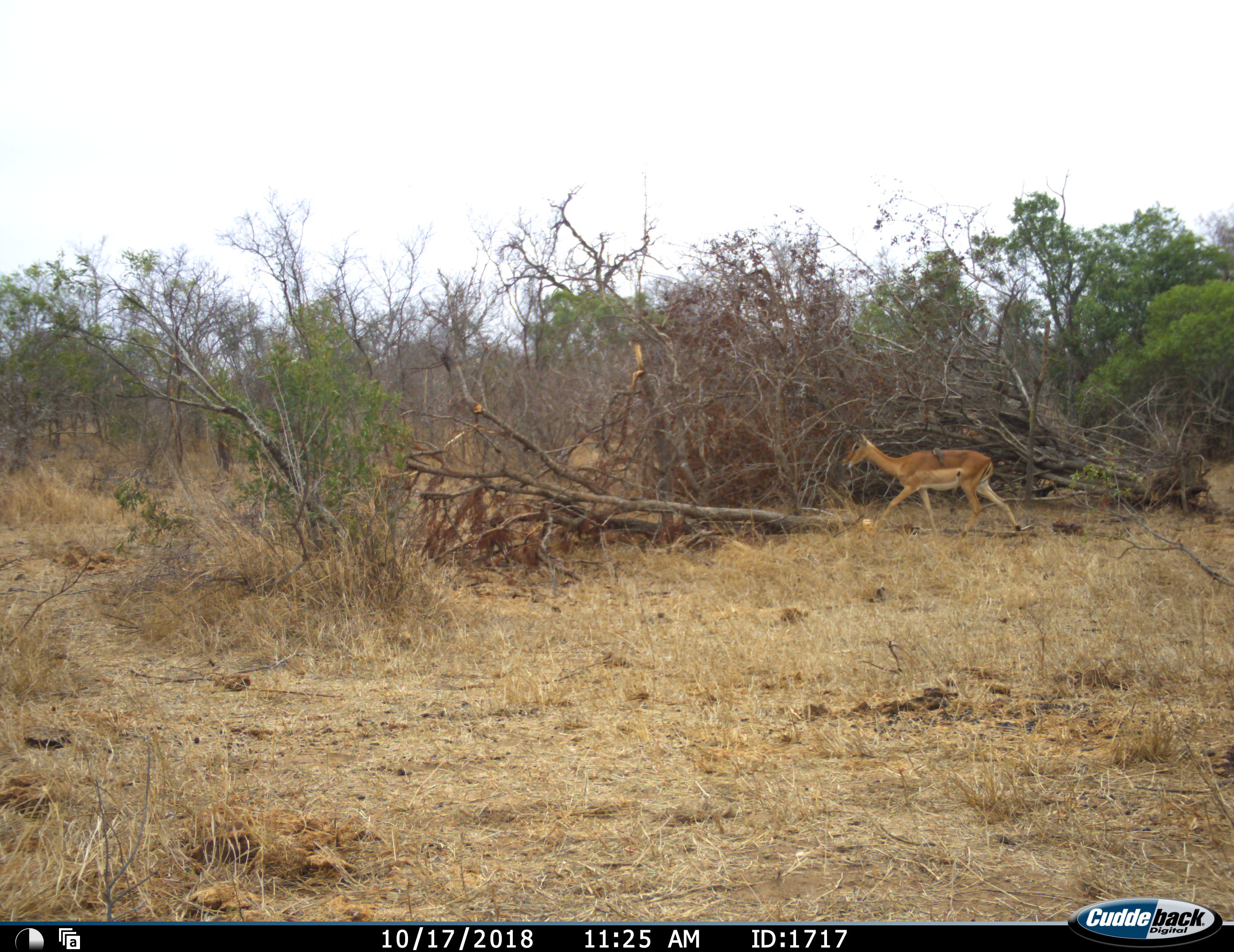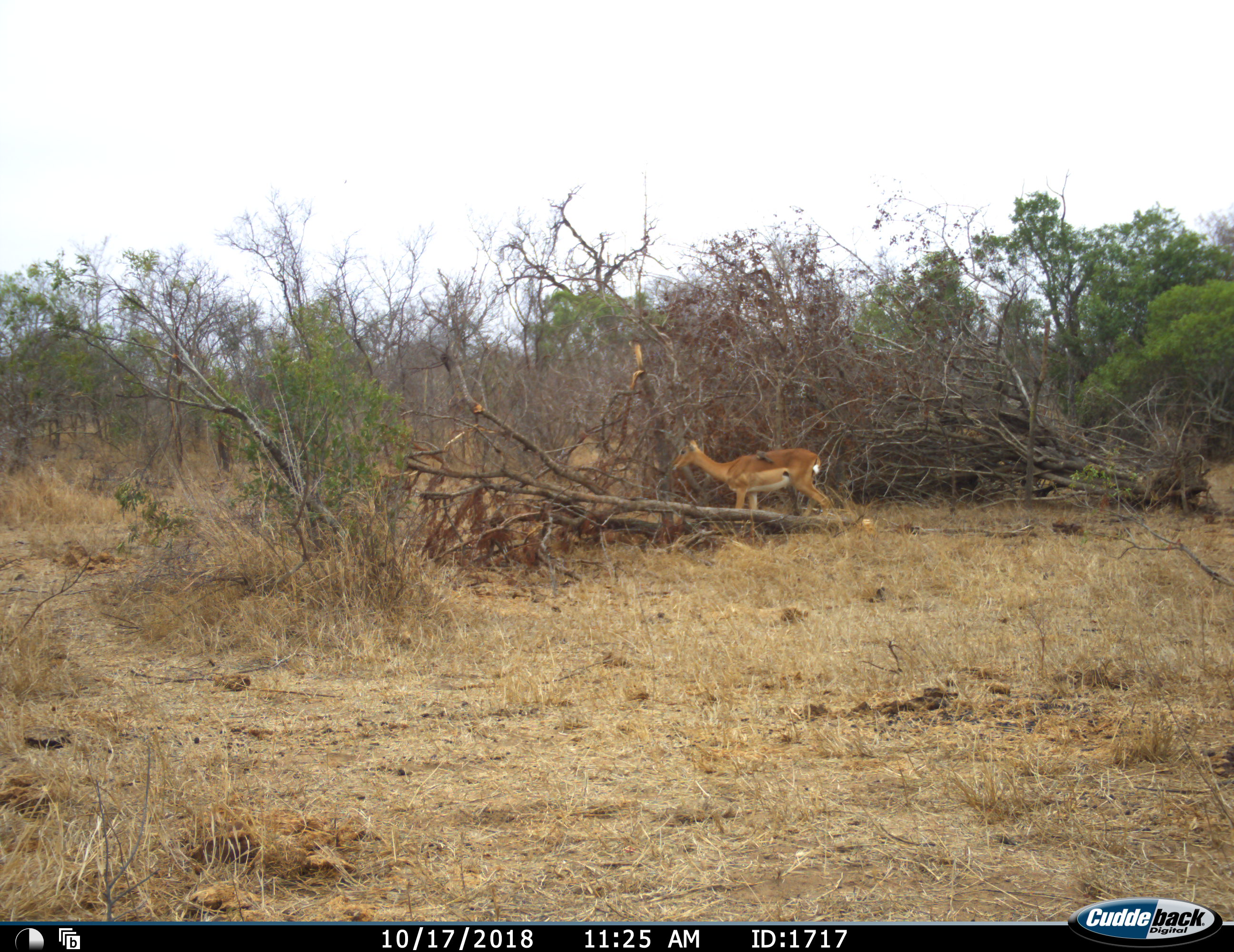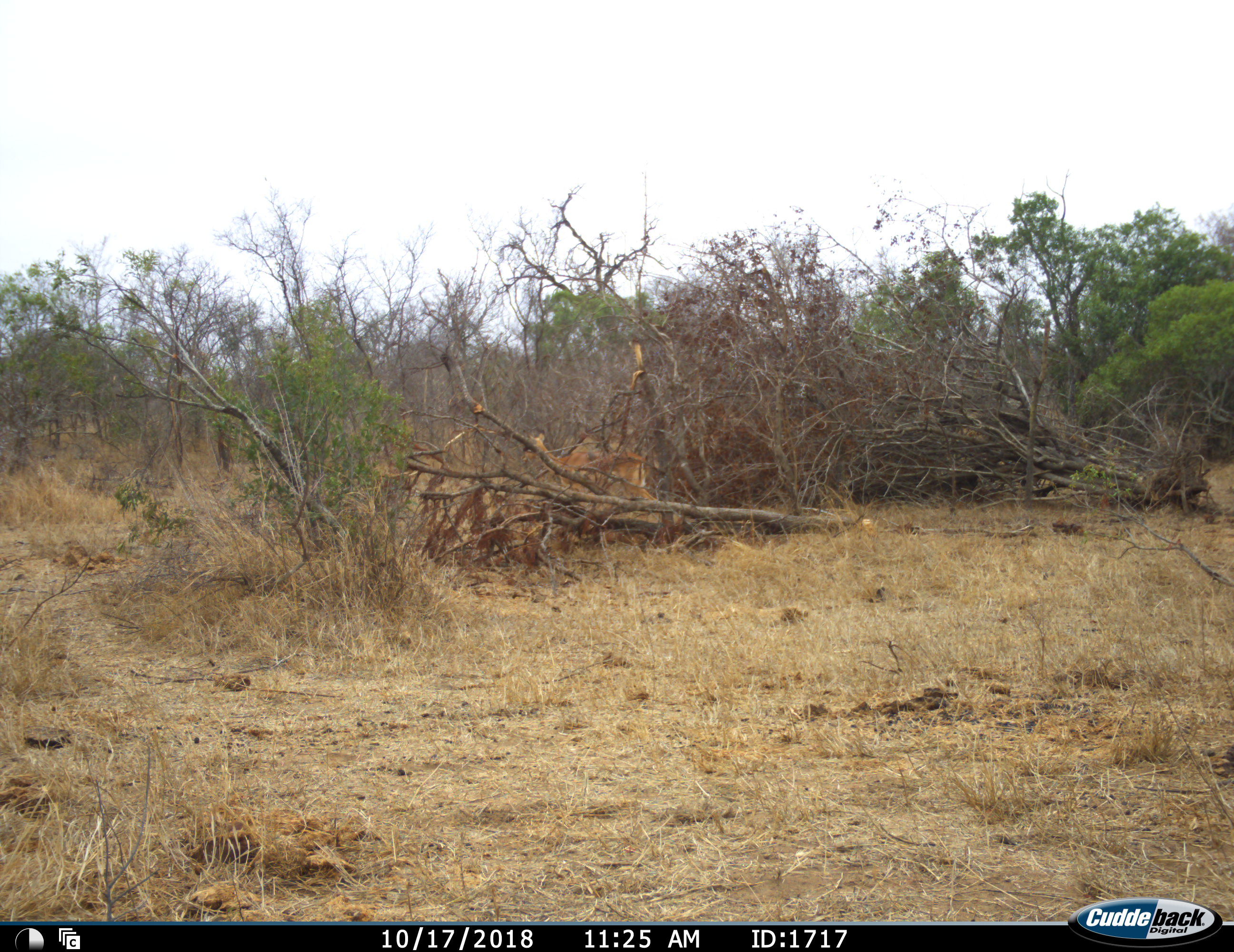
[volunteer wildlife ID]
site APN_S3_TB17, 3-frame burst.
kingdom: Animalia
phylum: Chordata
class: Mammalia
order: Artiodactyla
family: Bovidae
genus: Aepyceros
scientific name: Aepyceros melampus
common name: impala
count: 1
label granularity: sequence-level